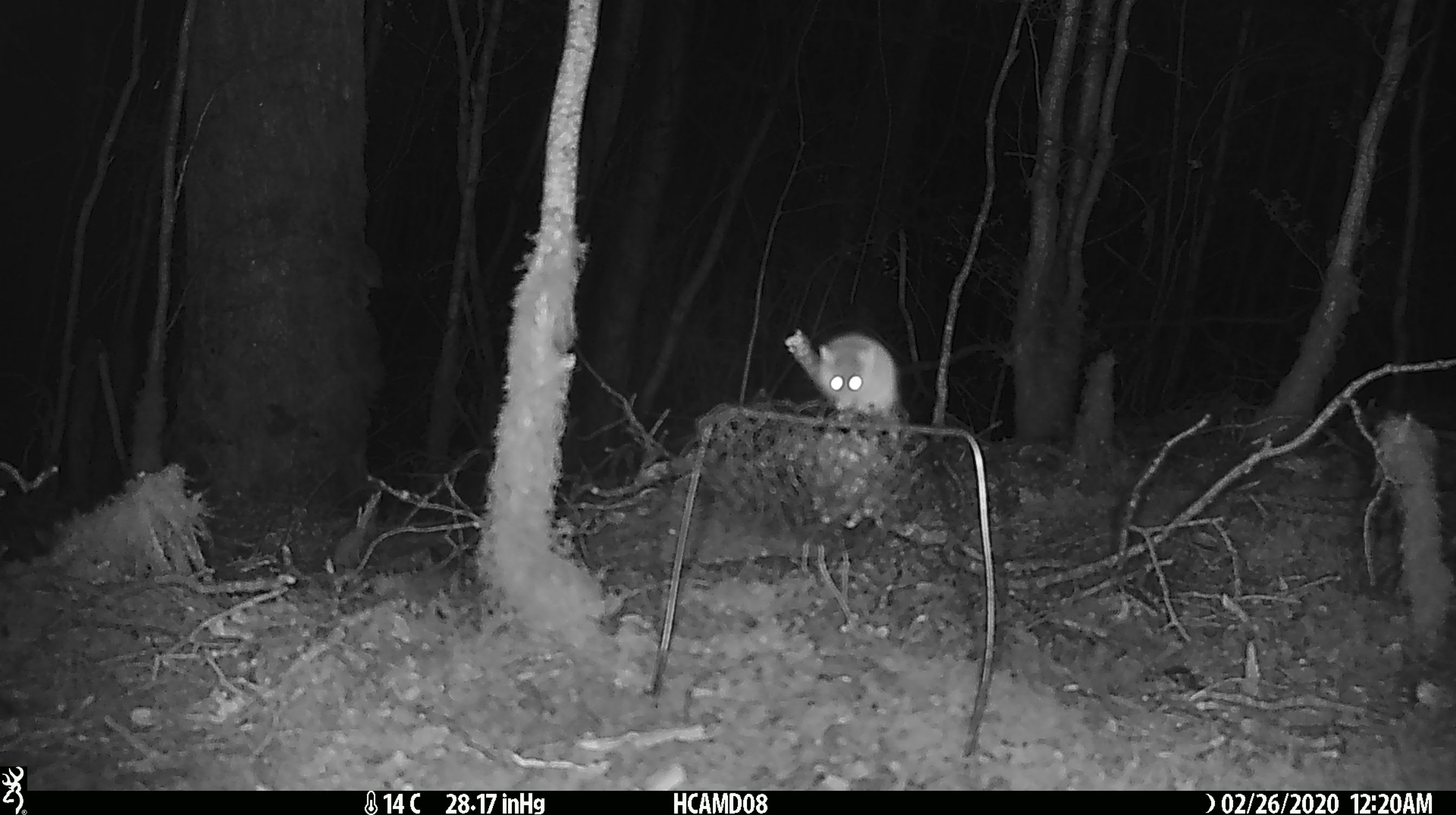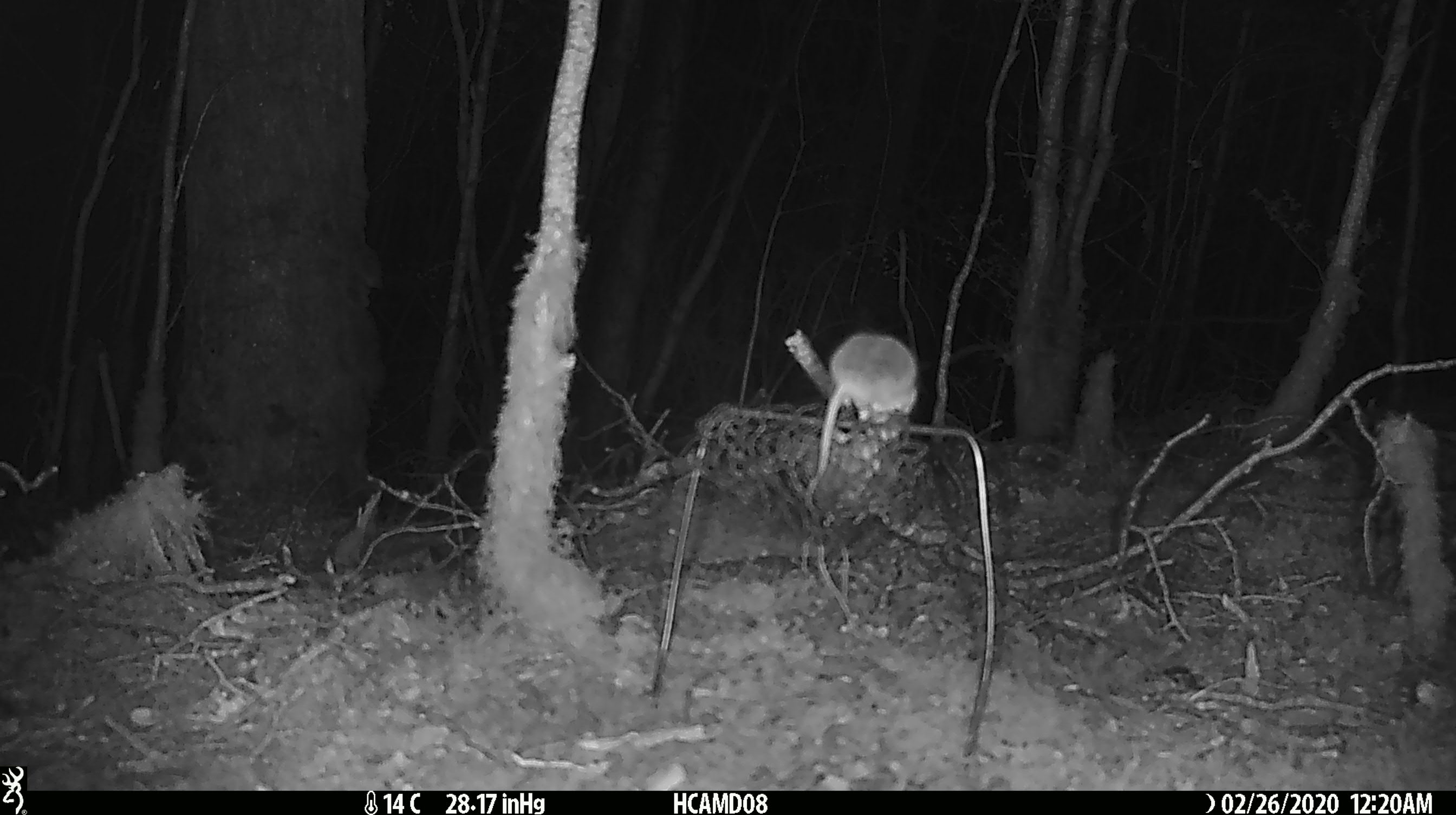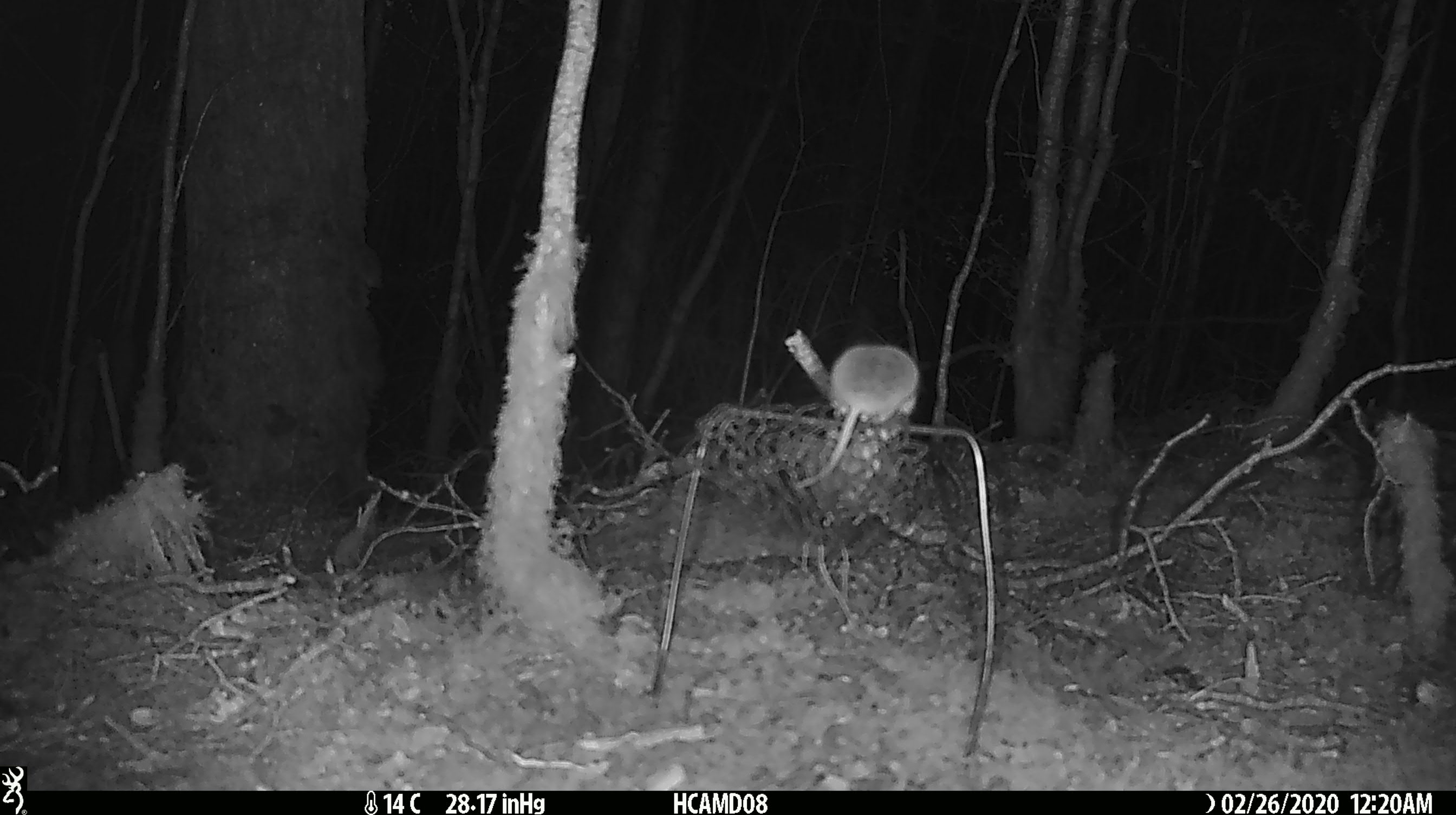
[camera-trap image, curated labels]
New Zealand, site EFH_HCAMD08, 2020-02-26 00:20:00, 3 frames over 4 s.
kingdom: Animalia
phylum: Chordata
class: Mammalia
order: Rodentia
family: Muridae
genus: Mus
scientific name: Mus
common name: mouse